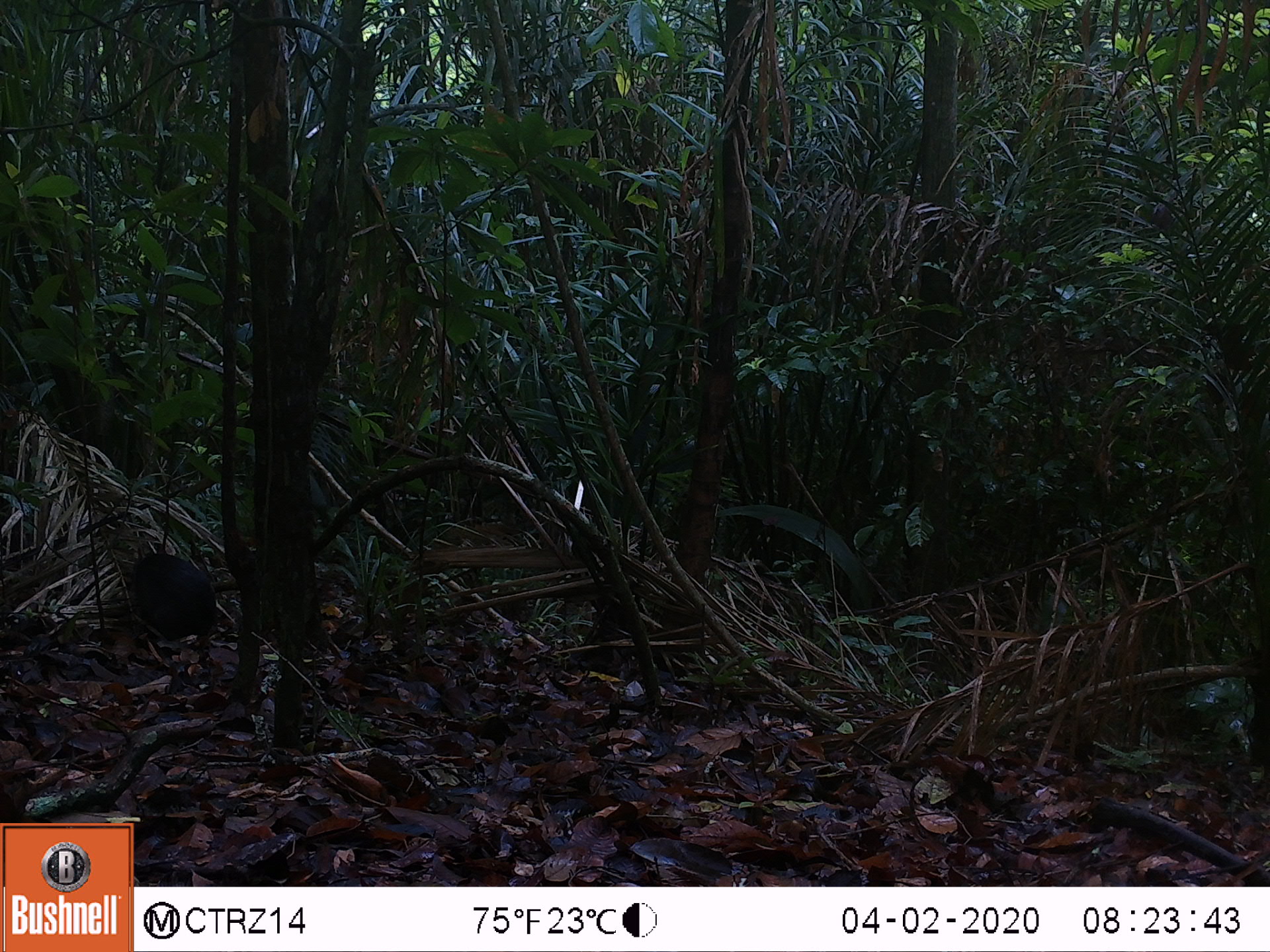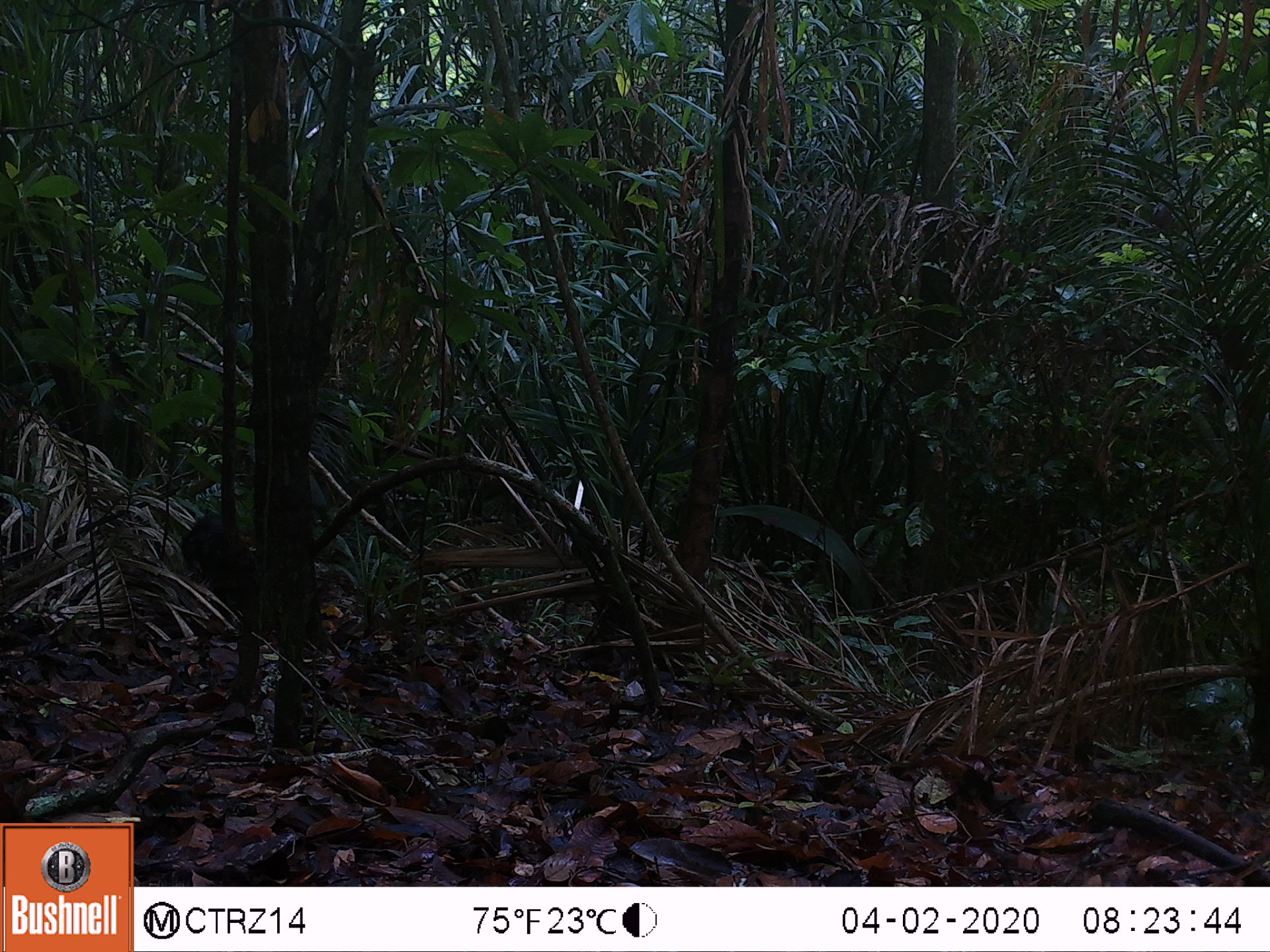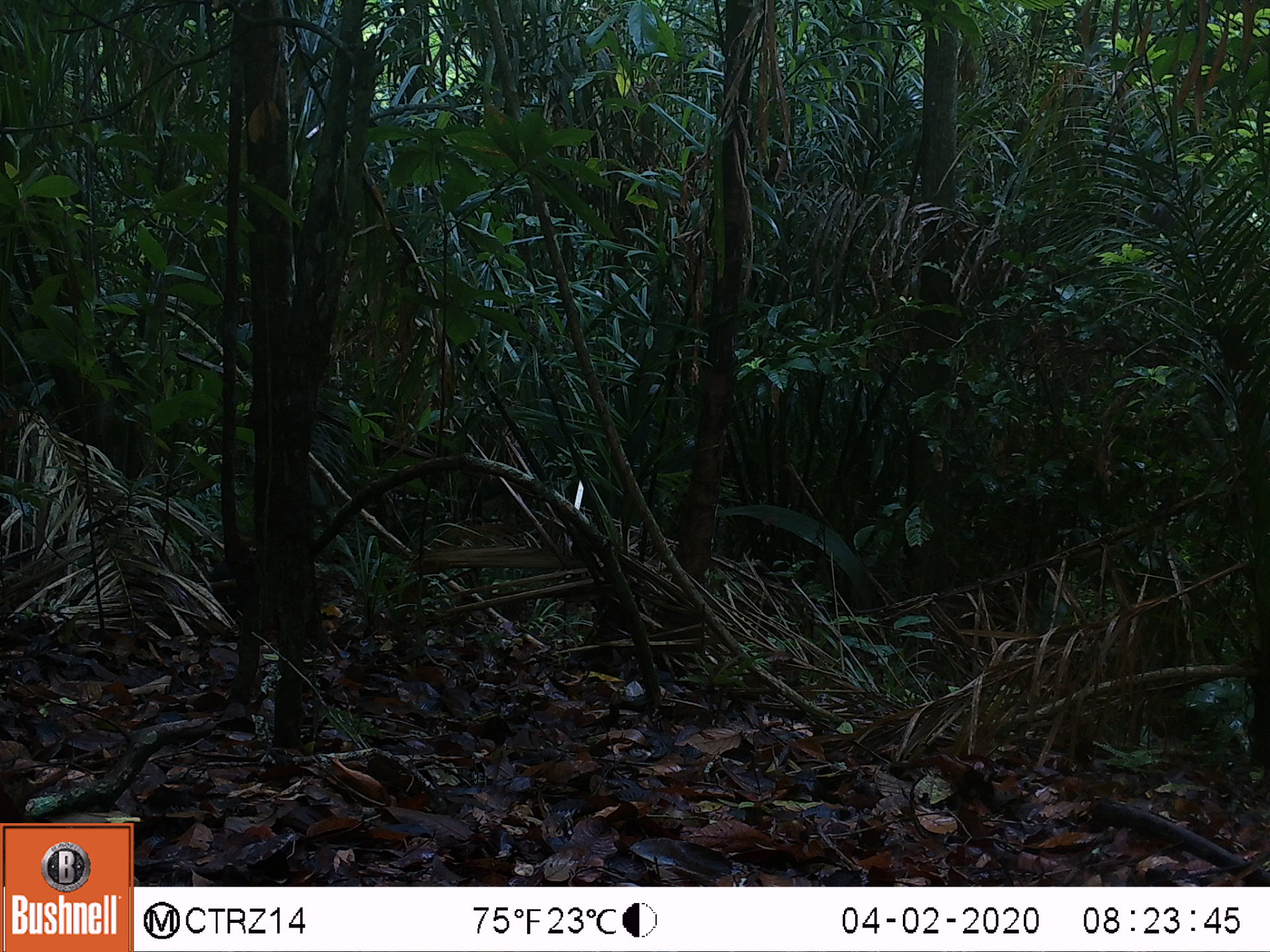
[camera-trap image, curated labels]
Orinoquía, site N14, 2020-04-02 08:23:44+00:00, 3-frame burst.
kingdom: Animalia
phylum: Chordata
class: Mammalia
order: Rodentia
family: Dasyproctidae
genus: Dasyprocta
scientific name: Dasyprocta fuliginosa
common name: black agouti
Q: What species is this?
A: Black agouti (Dasyprocta fuliginosa).